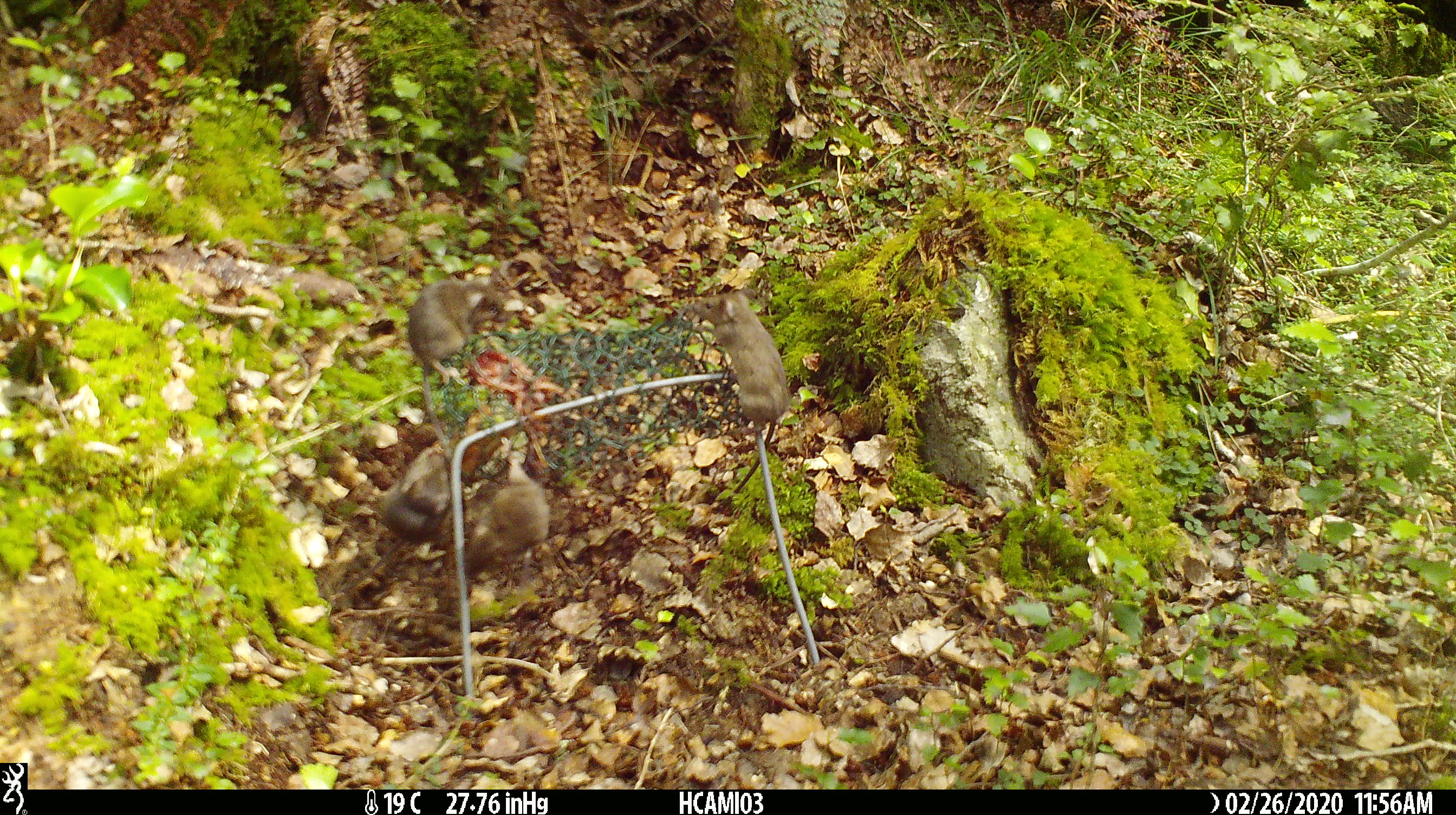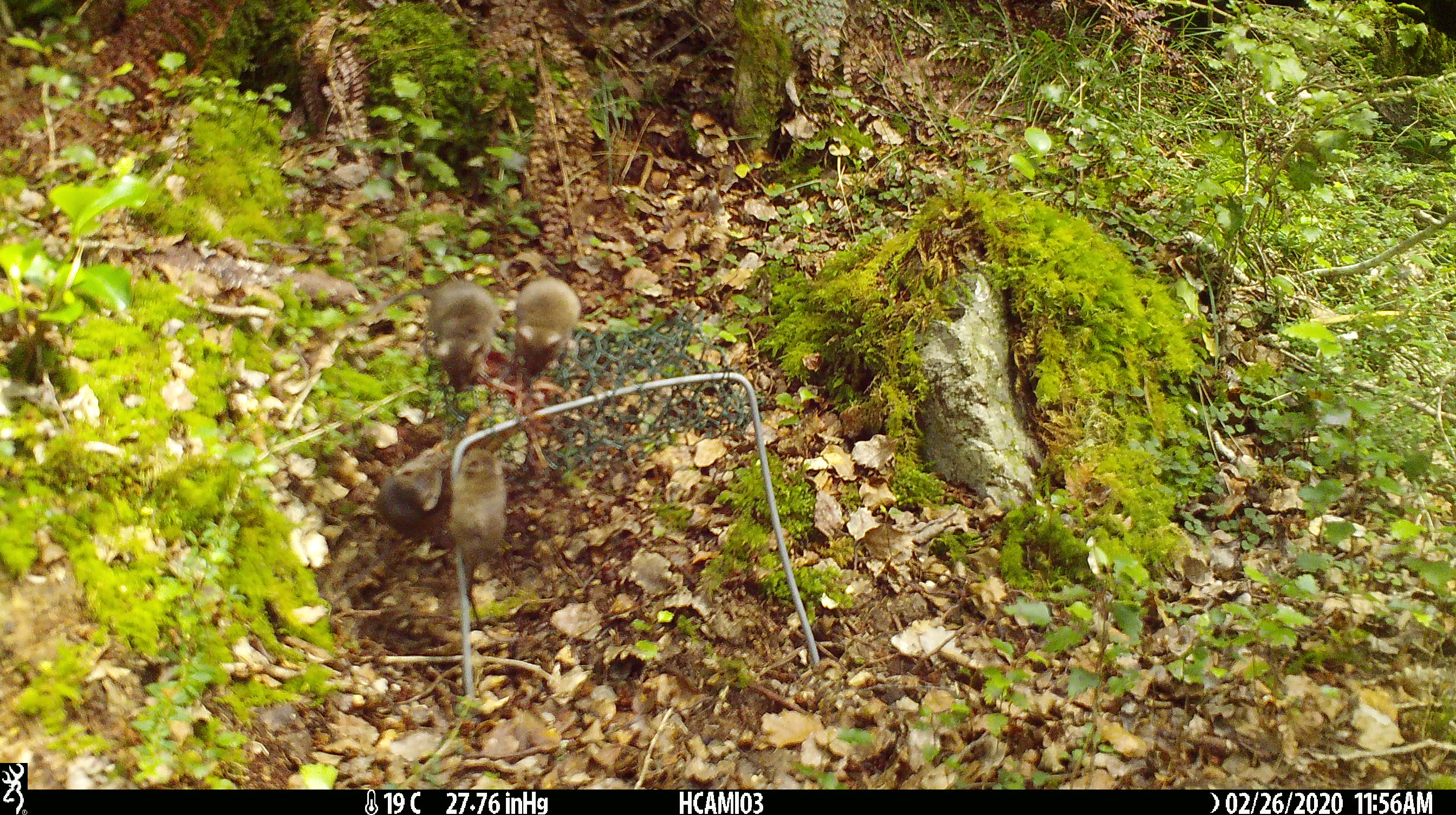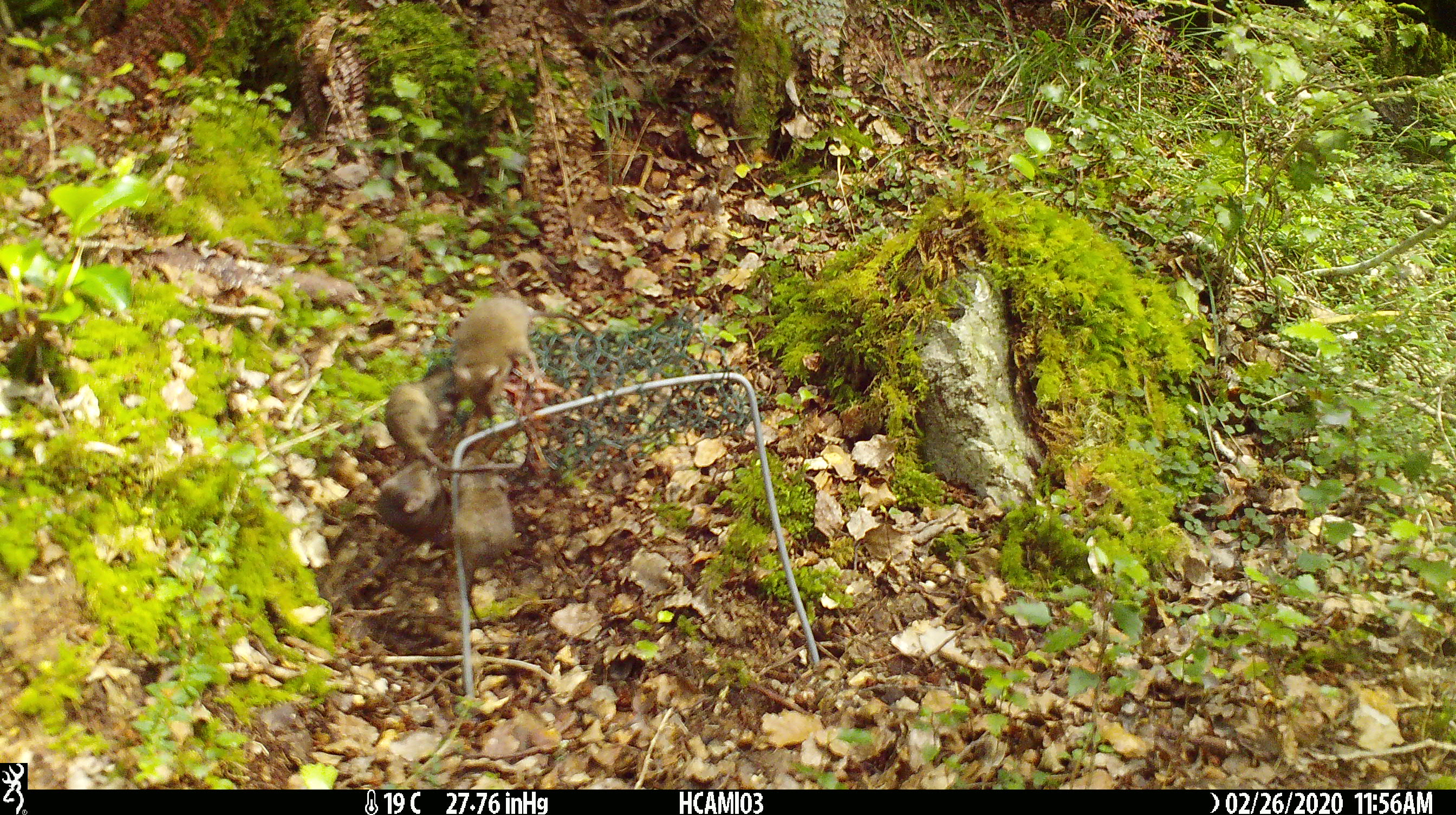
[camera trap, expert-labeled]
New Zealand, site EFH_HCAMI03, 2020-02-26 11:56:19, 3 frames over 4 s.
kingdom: Animalia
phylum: Chordata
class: Mammalia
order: Rodentia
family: Muridae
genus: Mus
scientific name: Mus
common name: mouse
Mouse (Mus).